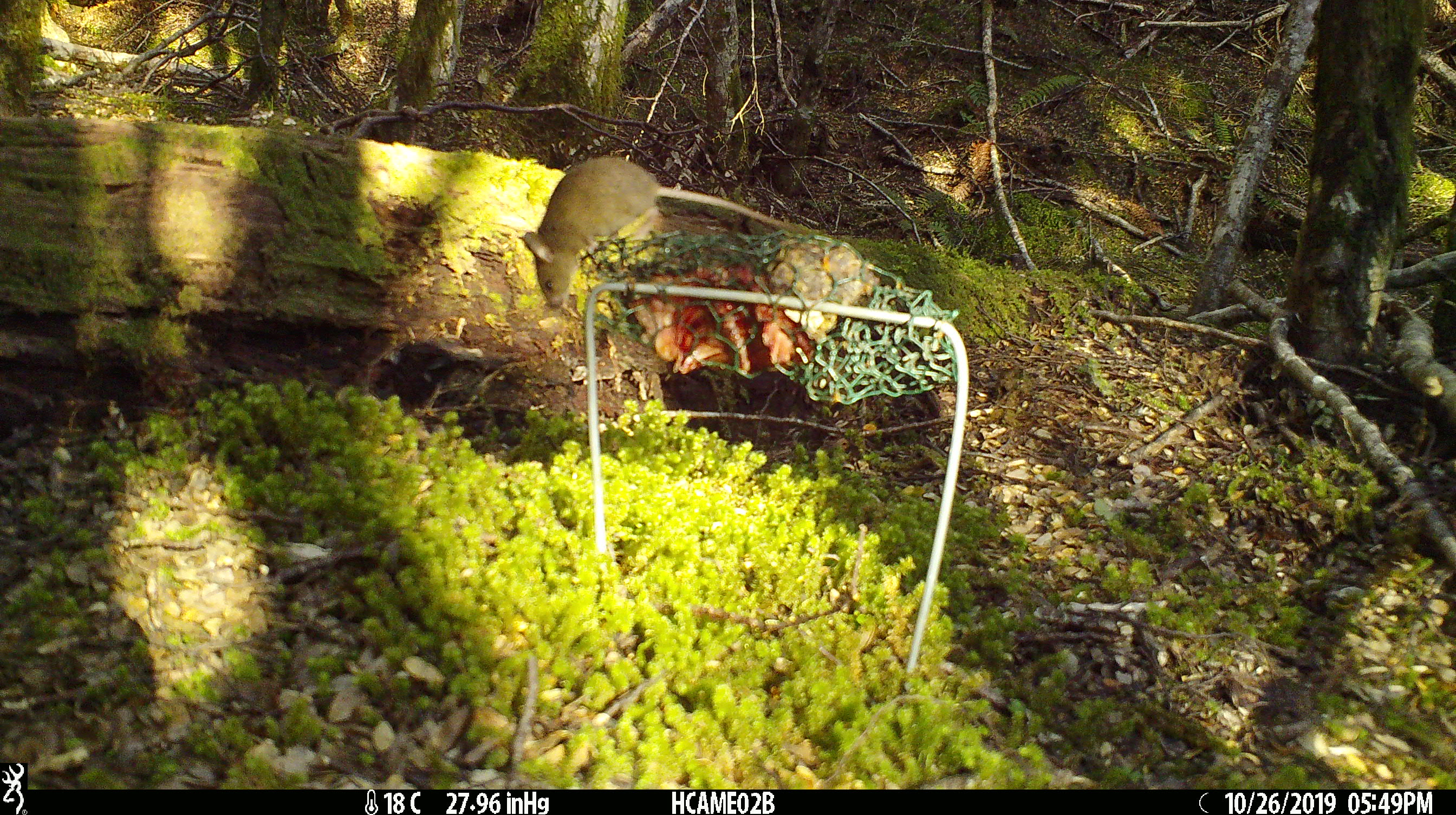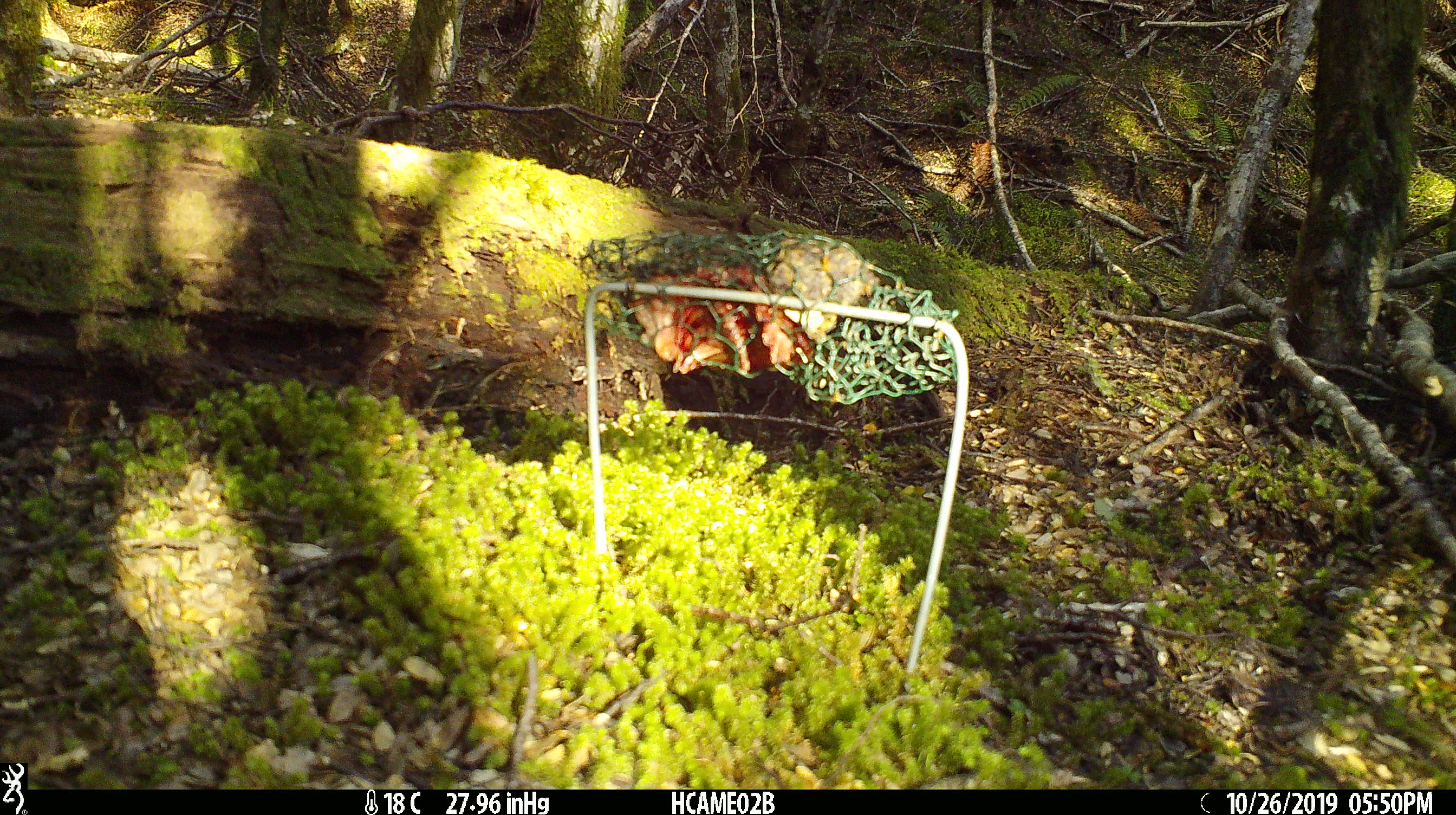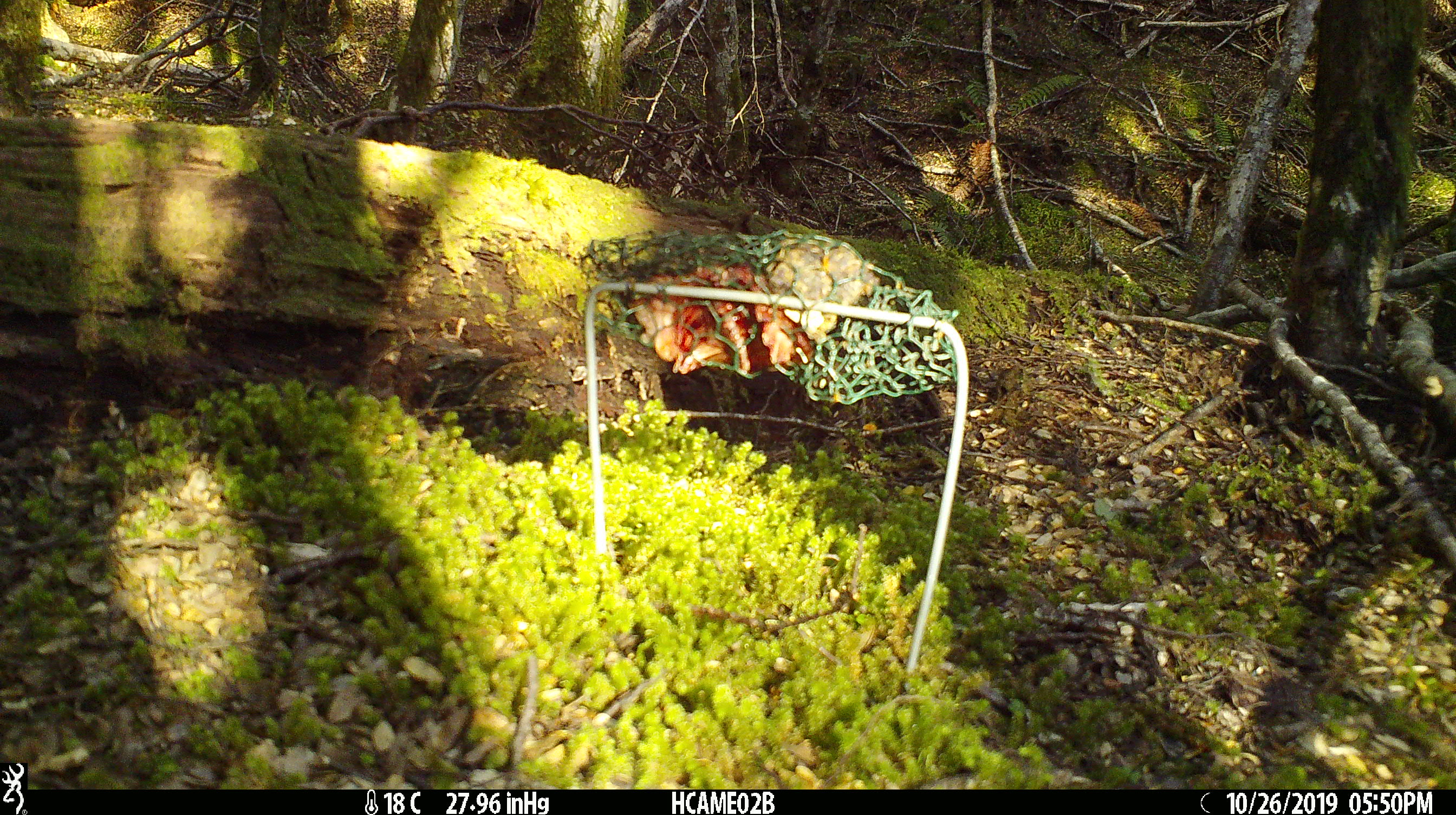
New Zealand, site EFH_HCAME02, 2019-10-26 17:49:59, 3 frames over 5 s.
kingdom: Animalia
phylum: Chordata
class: Mammalia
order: Rodentia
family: Muridae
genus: Mus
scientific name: Mus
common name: mouse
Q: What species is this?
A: Mouse (Mus).